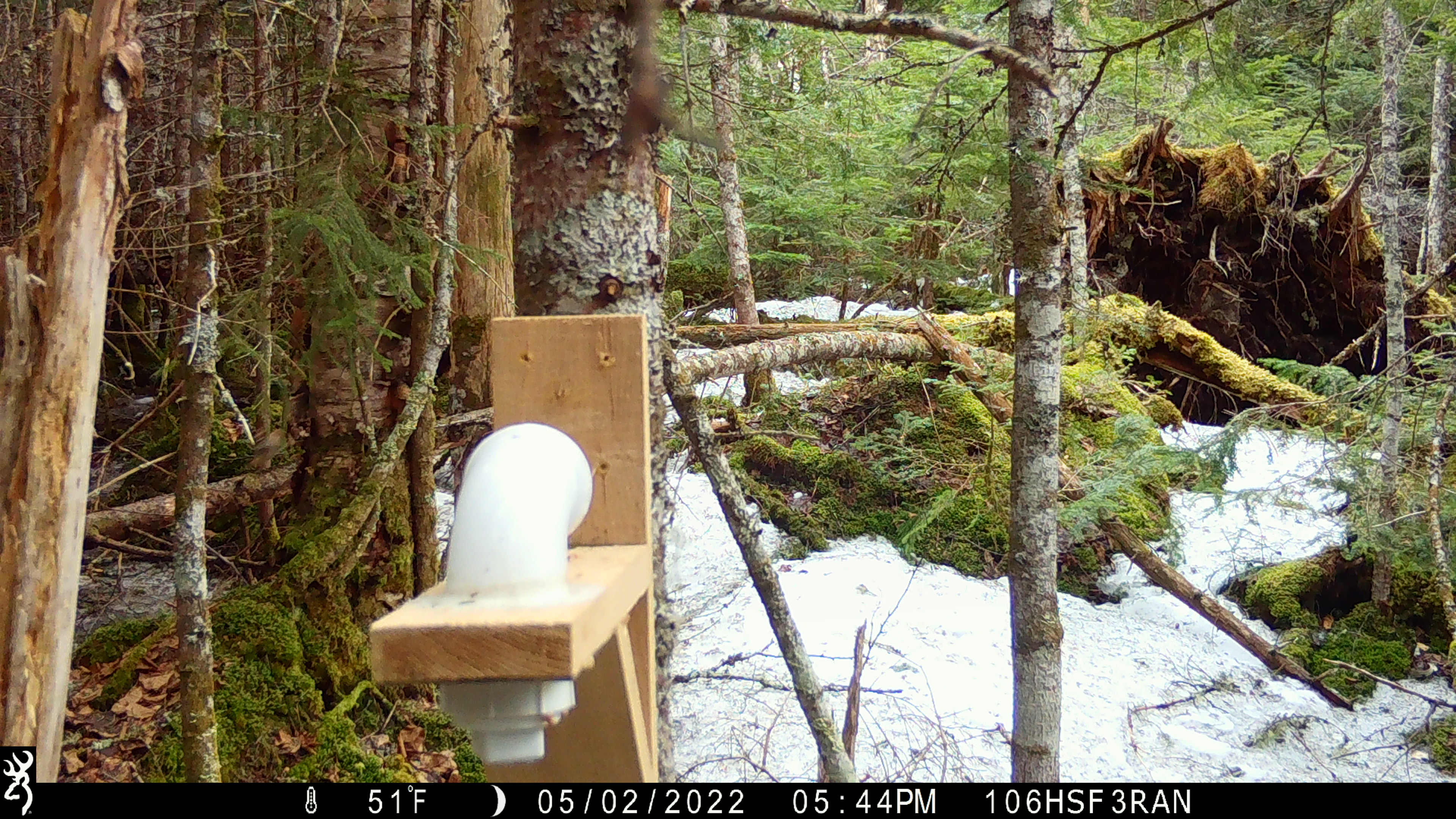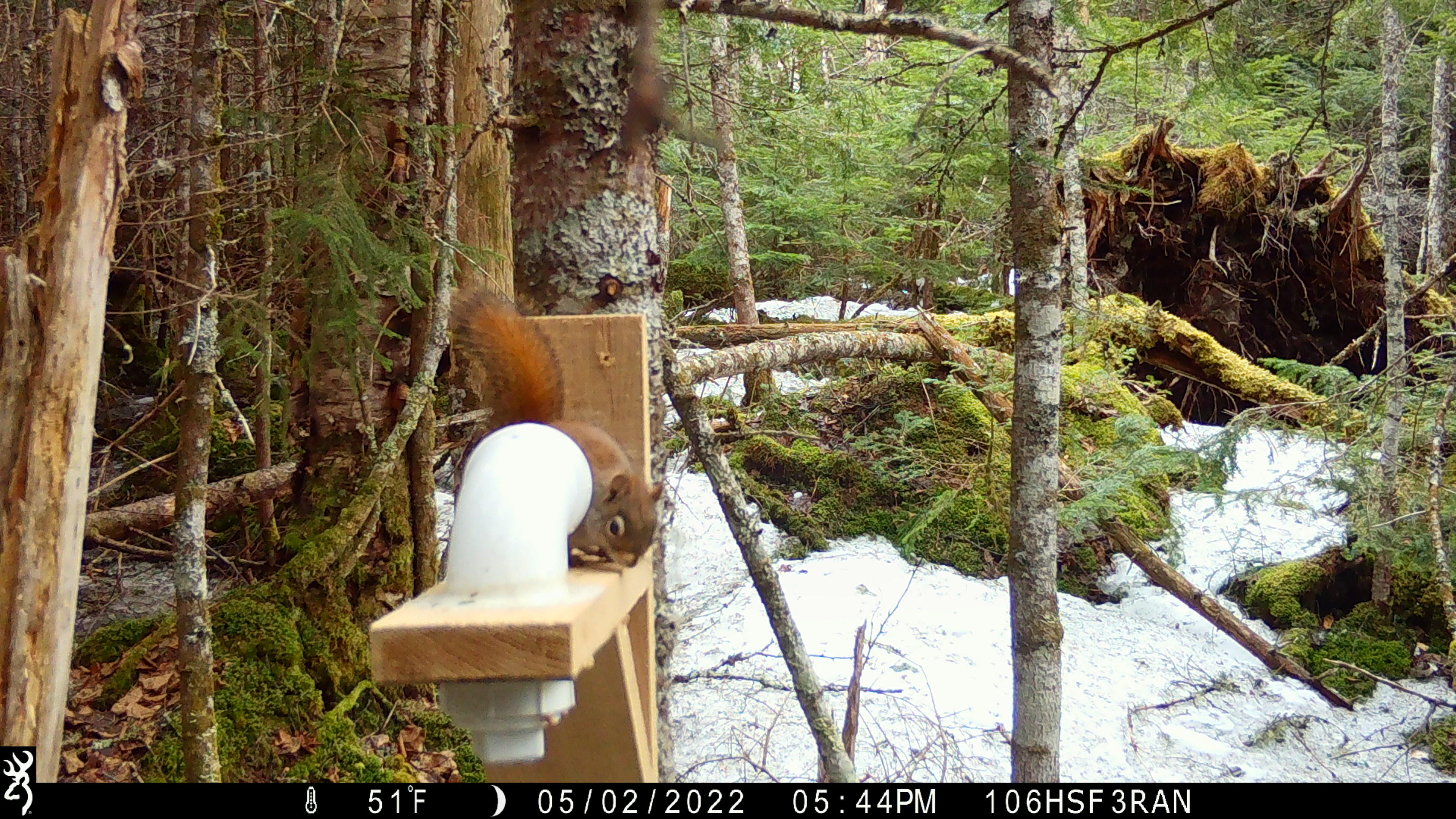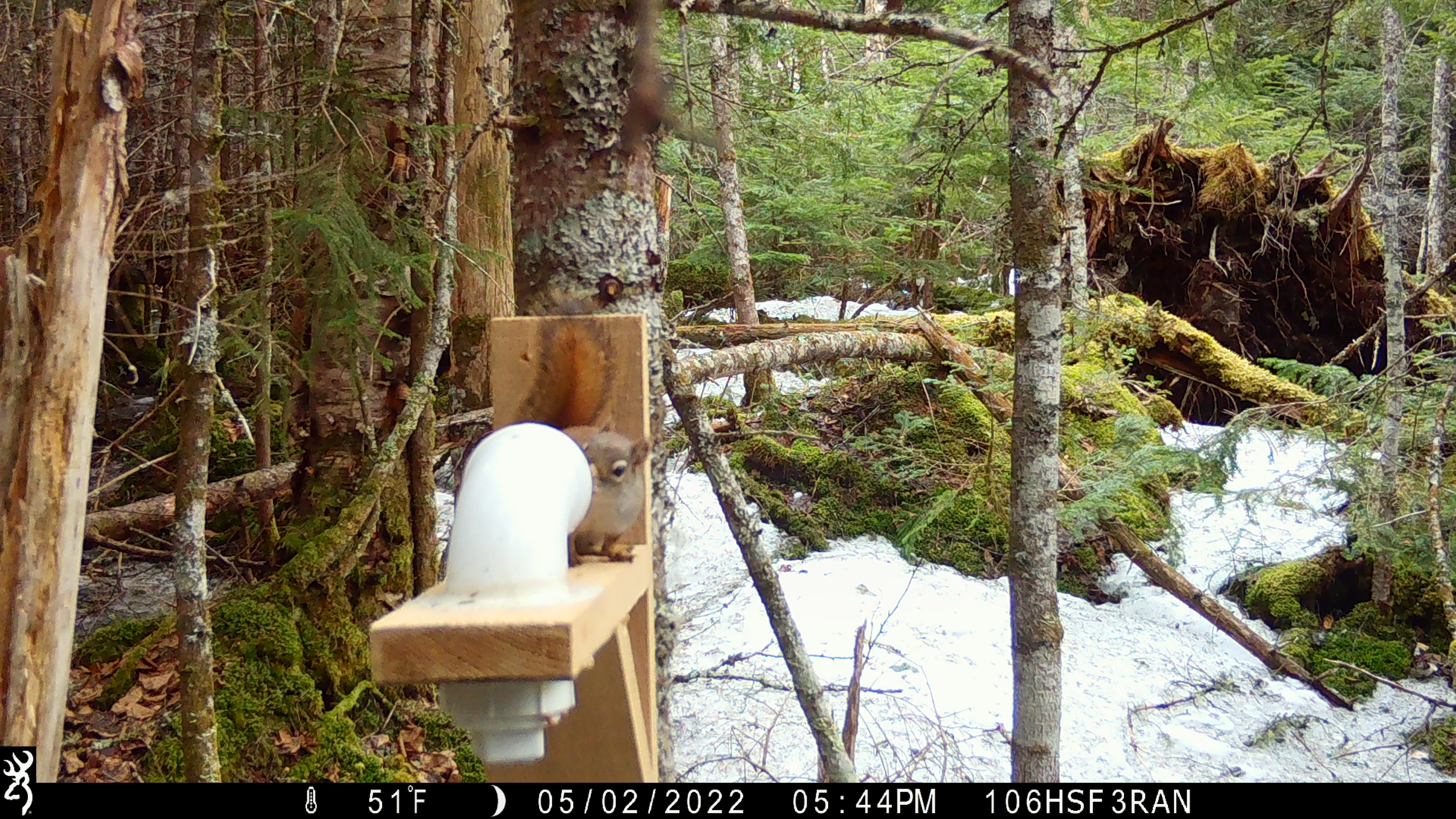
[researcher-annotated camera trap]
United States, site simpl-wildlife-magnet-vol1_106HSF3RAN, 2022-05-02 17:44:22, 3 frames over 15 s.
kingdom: Animalia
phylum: Chordata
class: Aves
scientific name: Aves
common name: bird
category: bird sp.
Bird sp. (bird) (Aves).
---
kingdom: Animalia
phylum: Chordata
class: Mammalia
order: Rodentia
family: Sciuridae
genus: Tamiasciurus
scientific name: Tamiasciurus hudsonicus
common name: red squirrel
Red squirrel (Tamiasciurus hudsonicus).